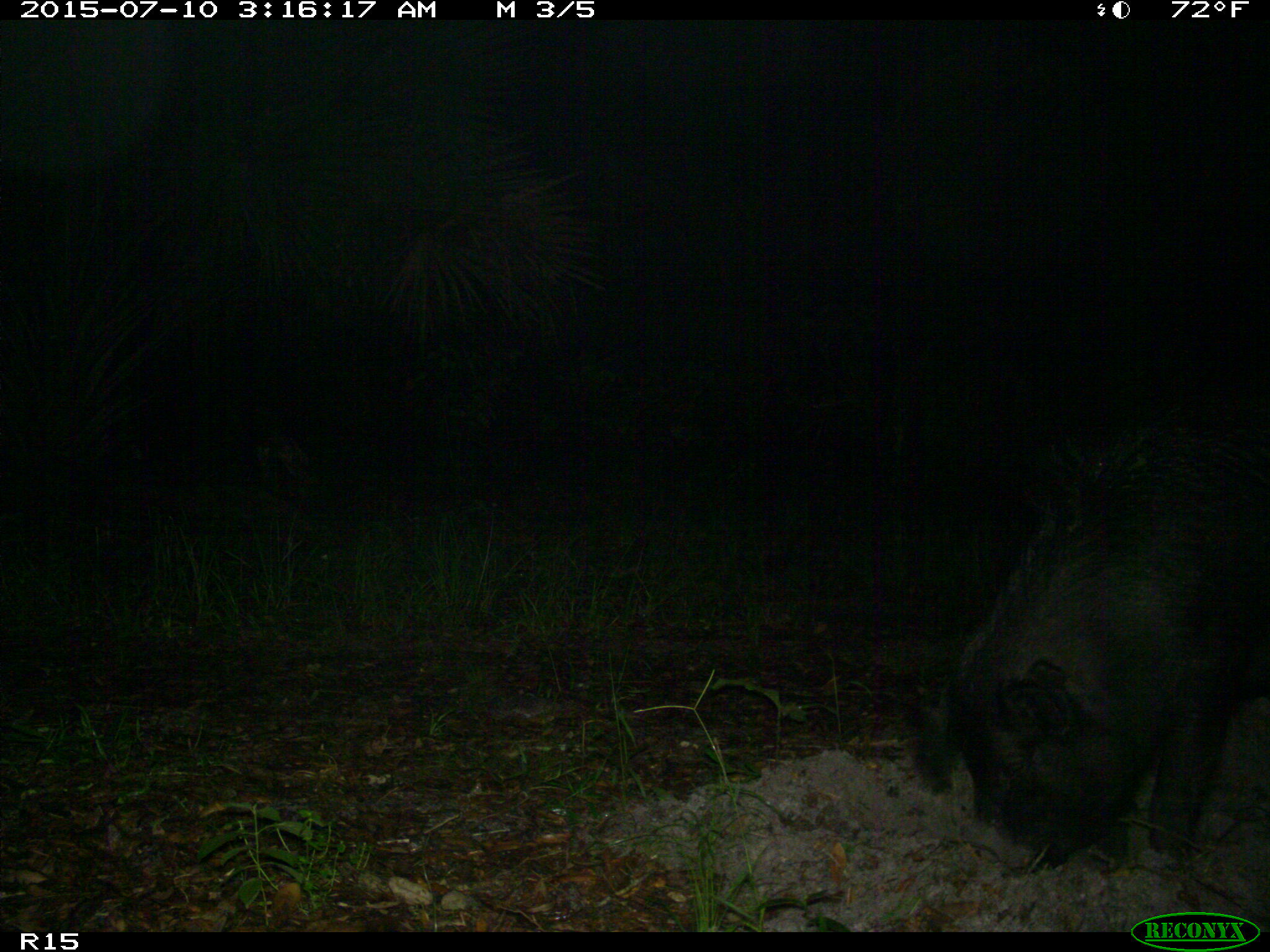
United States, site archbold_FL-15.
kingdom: Animalia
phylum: Chordata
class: Mammalia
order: Artiodactyla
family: Suidae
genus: Sus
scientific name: Sus scrofa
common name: wild boar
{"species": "Sus scrofa (wild boar)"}